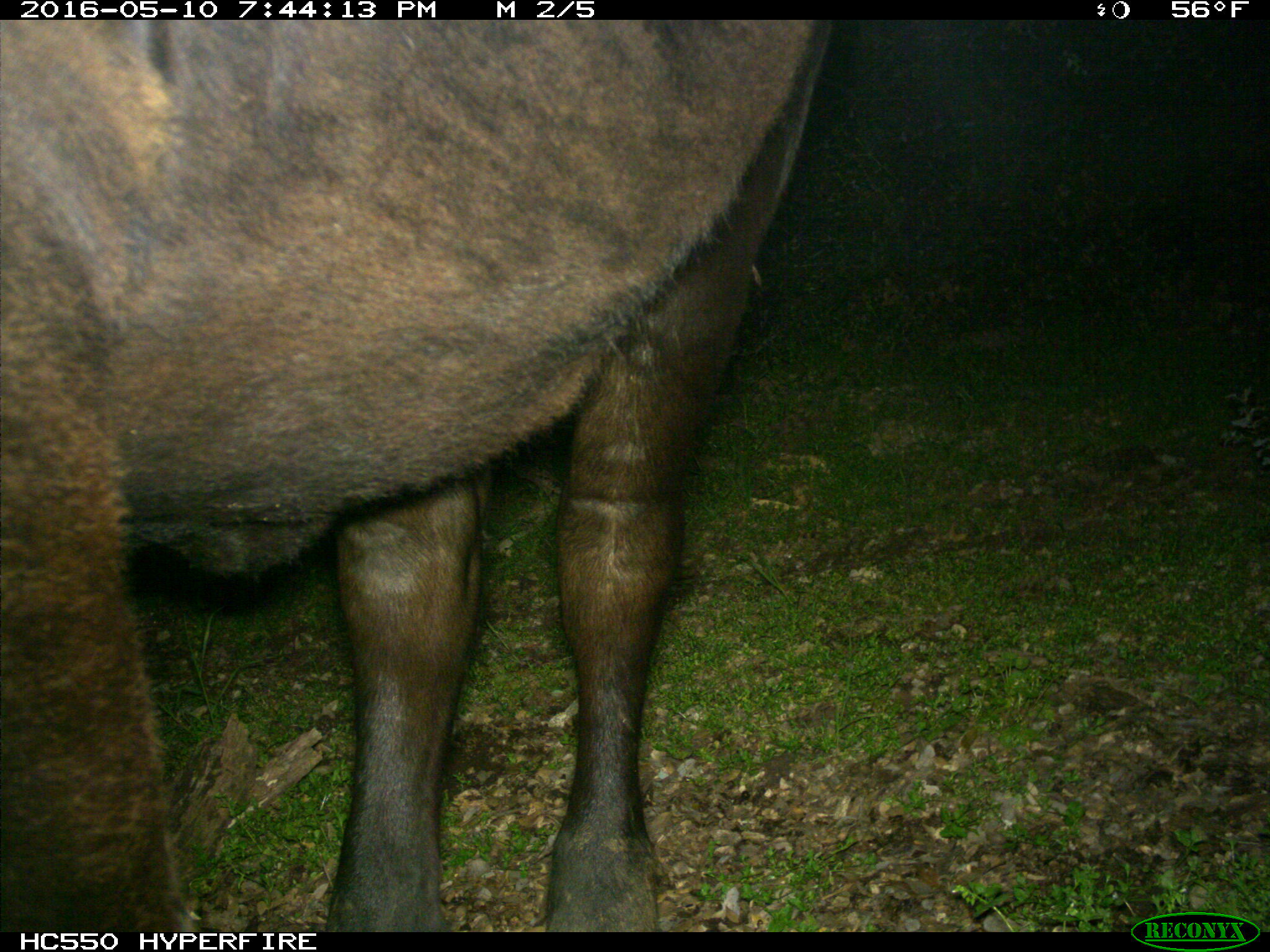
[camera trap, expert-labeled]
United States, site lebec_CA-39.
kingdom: Animalia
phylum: Chordata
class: Mammalia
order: Artiodactyla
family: Bovidae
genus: Bos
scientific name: Bos taurus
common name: domestic cow